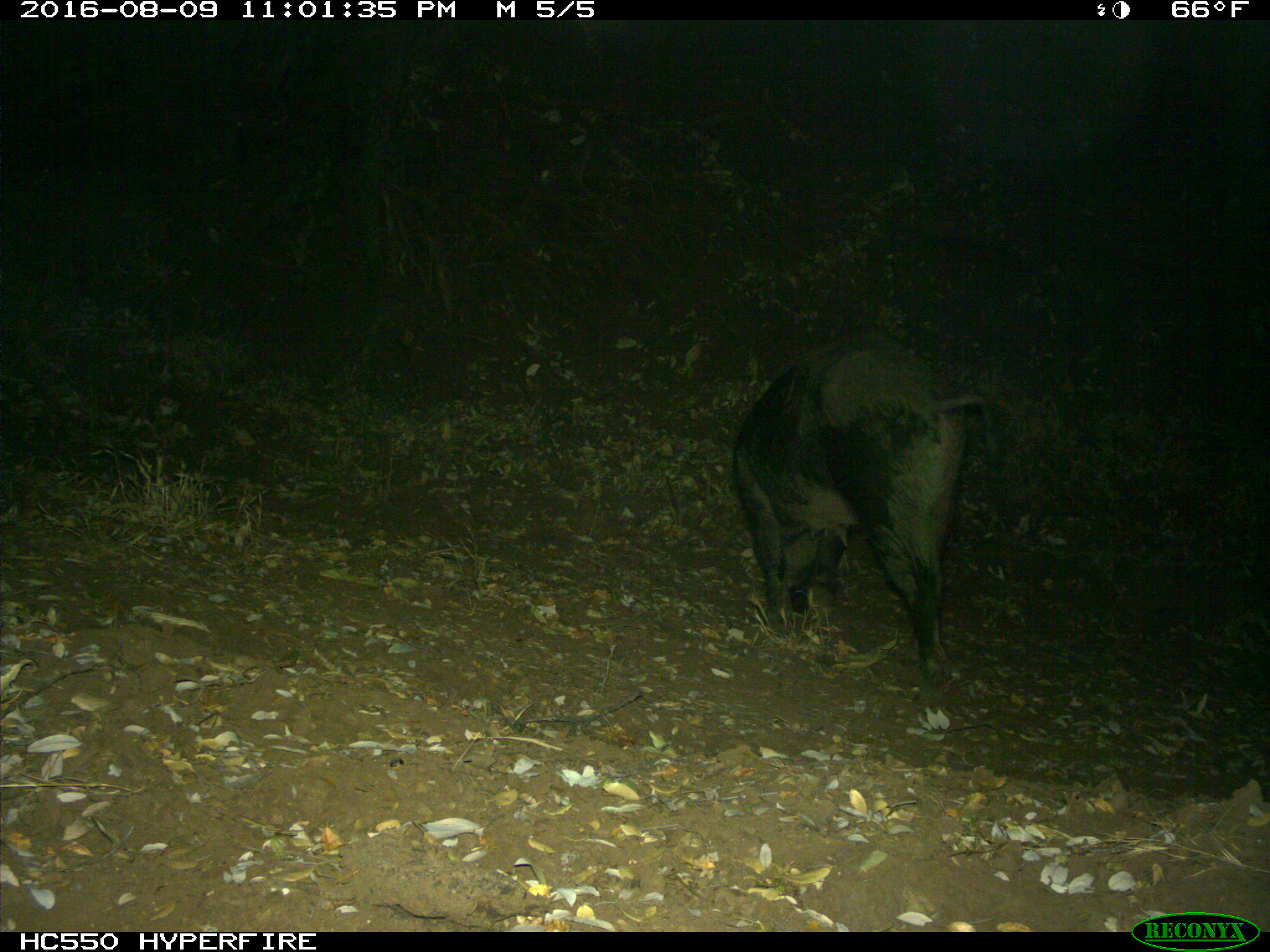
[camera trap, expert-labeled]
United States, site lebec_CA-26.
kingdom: Animalia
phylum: Chordata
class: Mammalia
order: Artiodactyla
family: Suidae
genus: Sus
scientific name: Sus scrofa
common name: wild boar